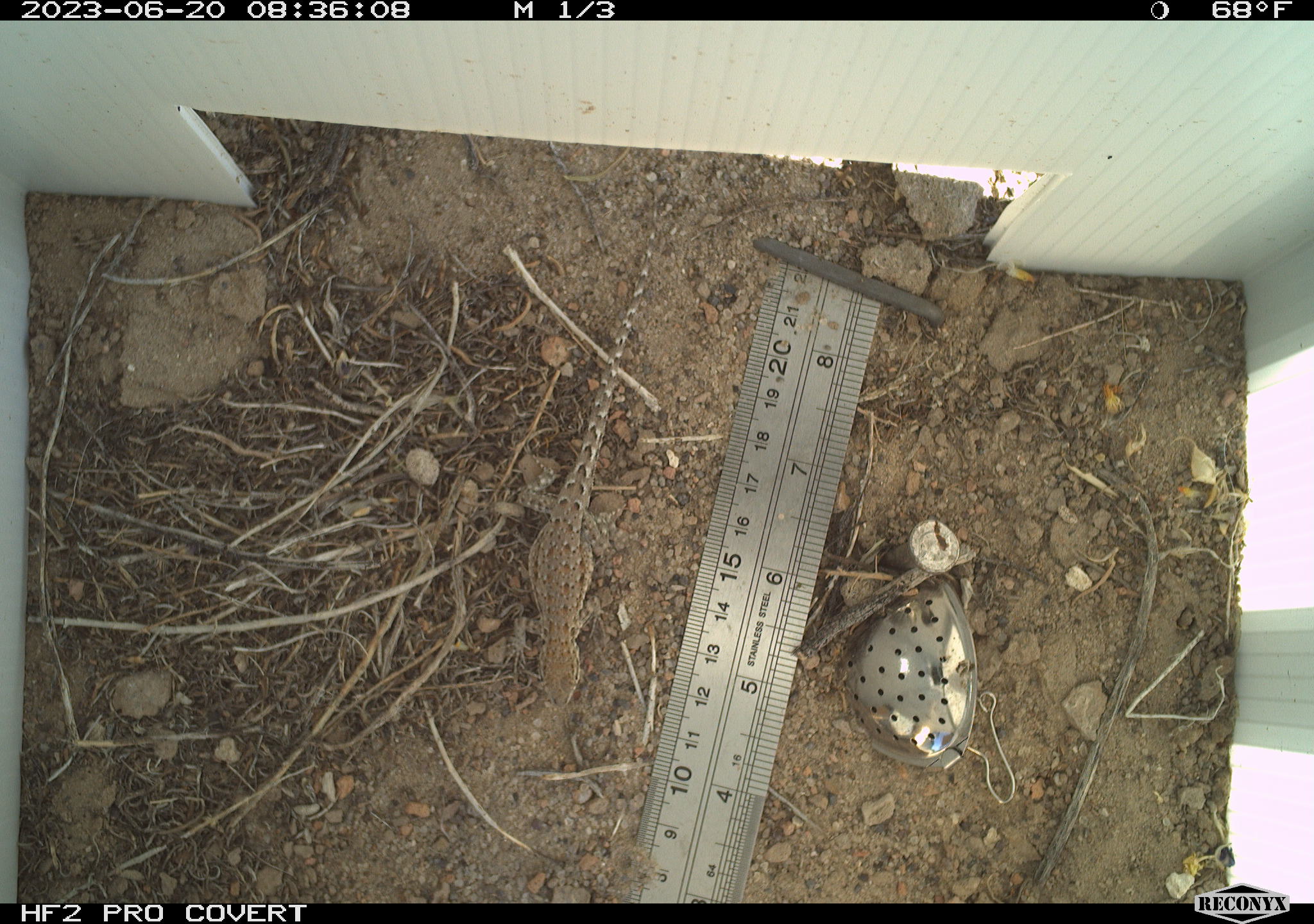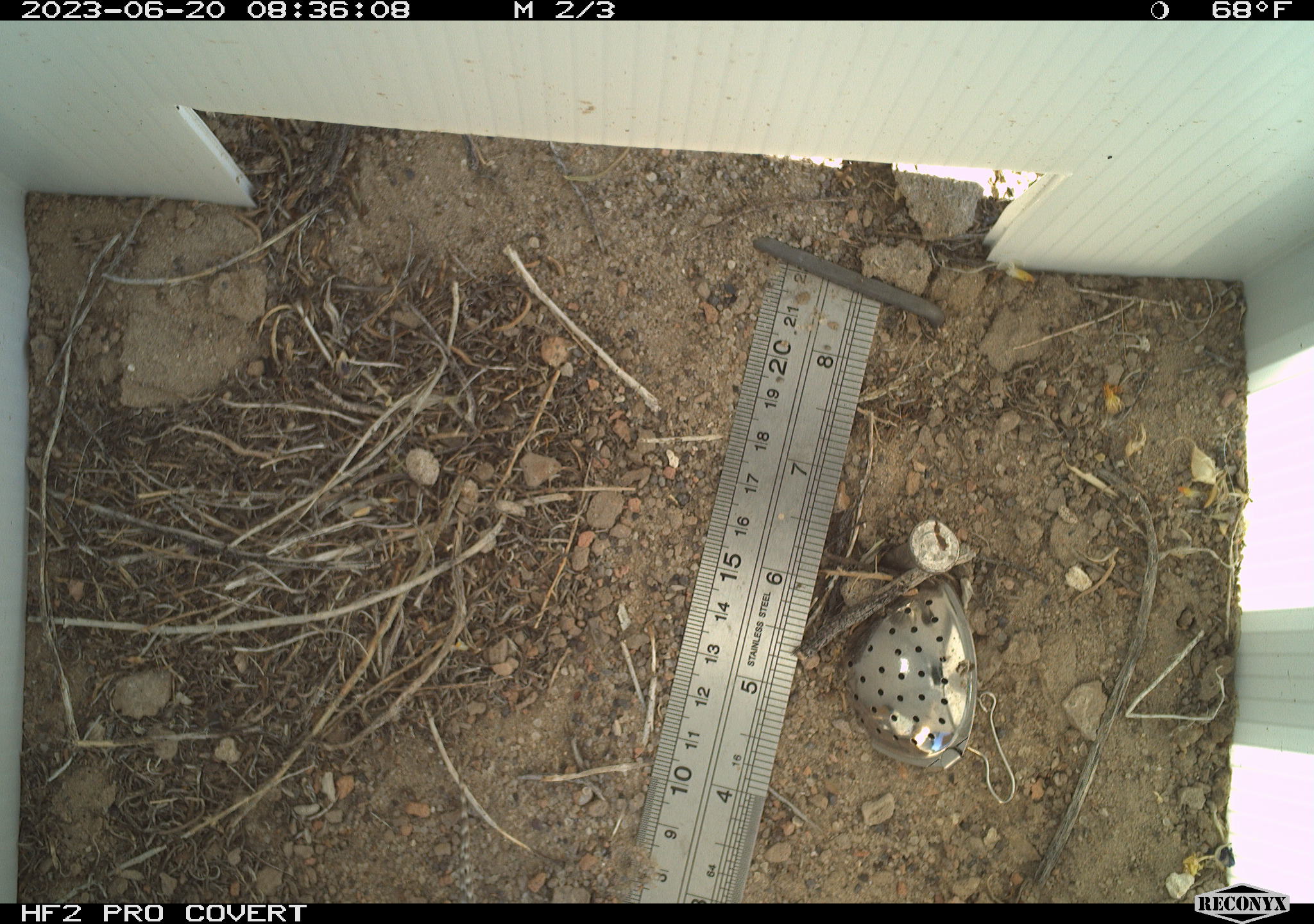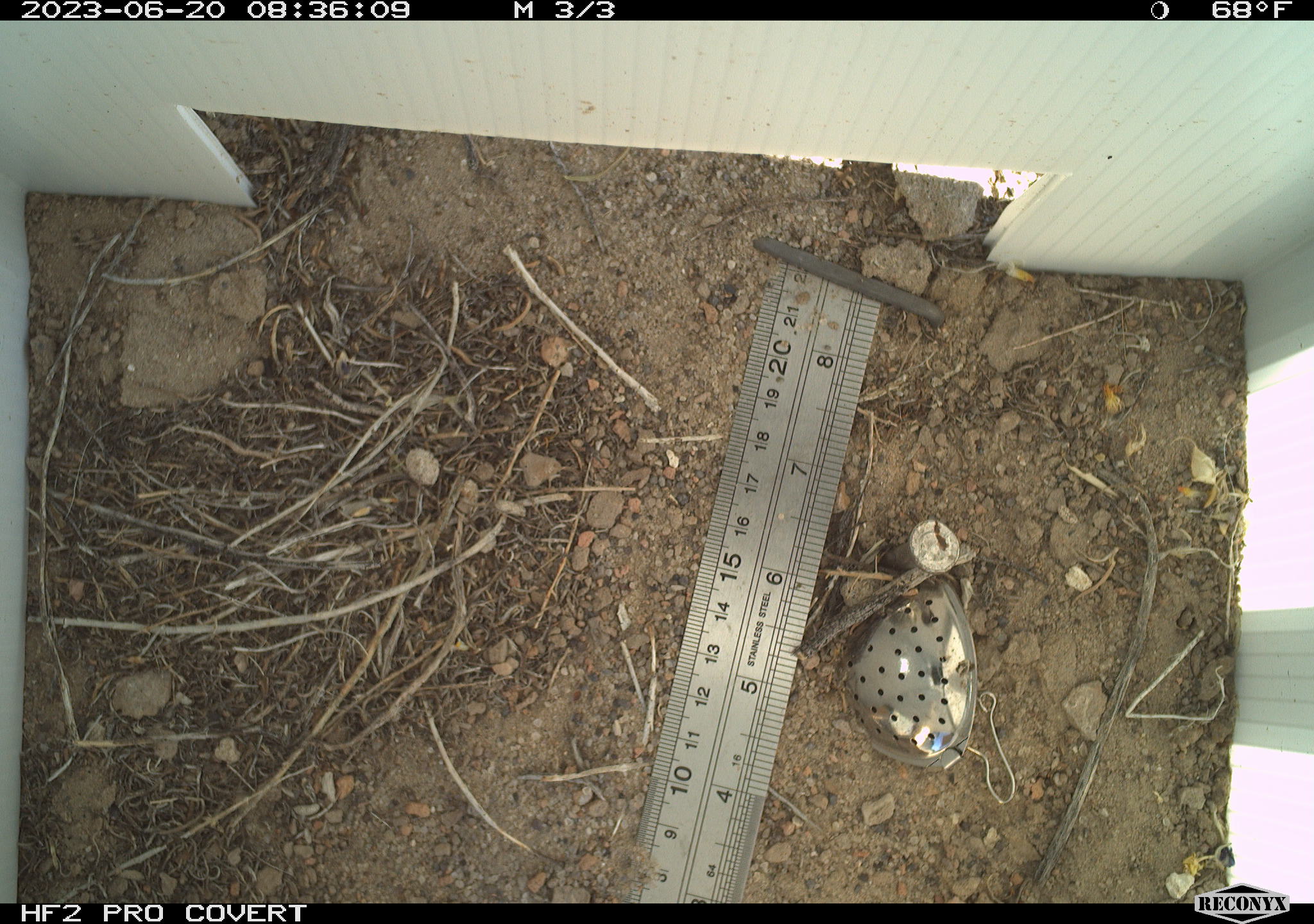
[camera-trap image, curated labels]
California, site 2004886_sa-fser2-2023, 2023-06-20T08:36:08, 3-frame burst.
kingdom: Animalia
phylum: Chordata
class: Reptilia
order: Squamata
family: Phrynosomatidae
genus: Uta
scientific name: Uta stansburiana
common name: common side-blotched lizard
Common side-blotched lizard (Uta stansburiana).